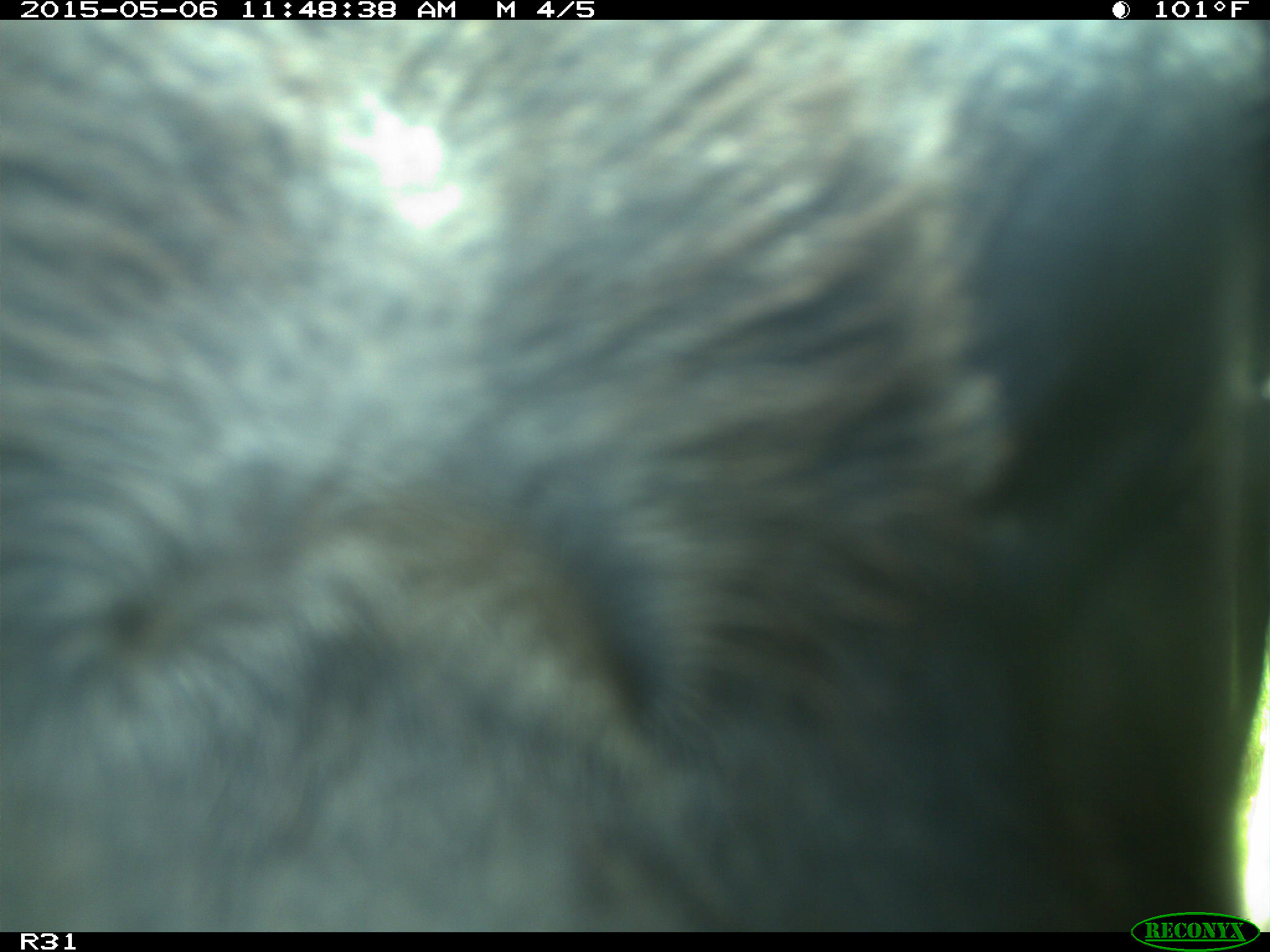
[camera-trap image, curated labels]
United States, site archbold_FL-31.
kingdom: Animalia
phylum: Chordata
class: Mammalia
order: Artiodactyla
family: Bovidae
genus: Bos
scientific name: Bos taurus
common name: domestic cow